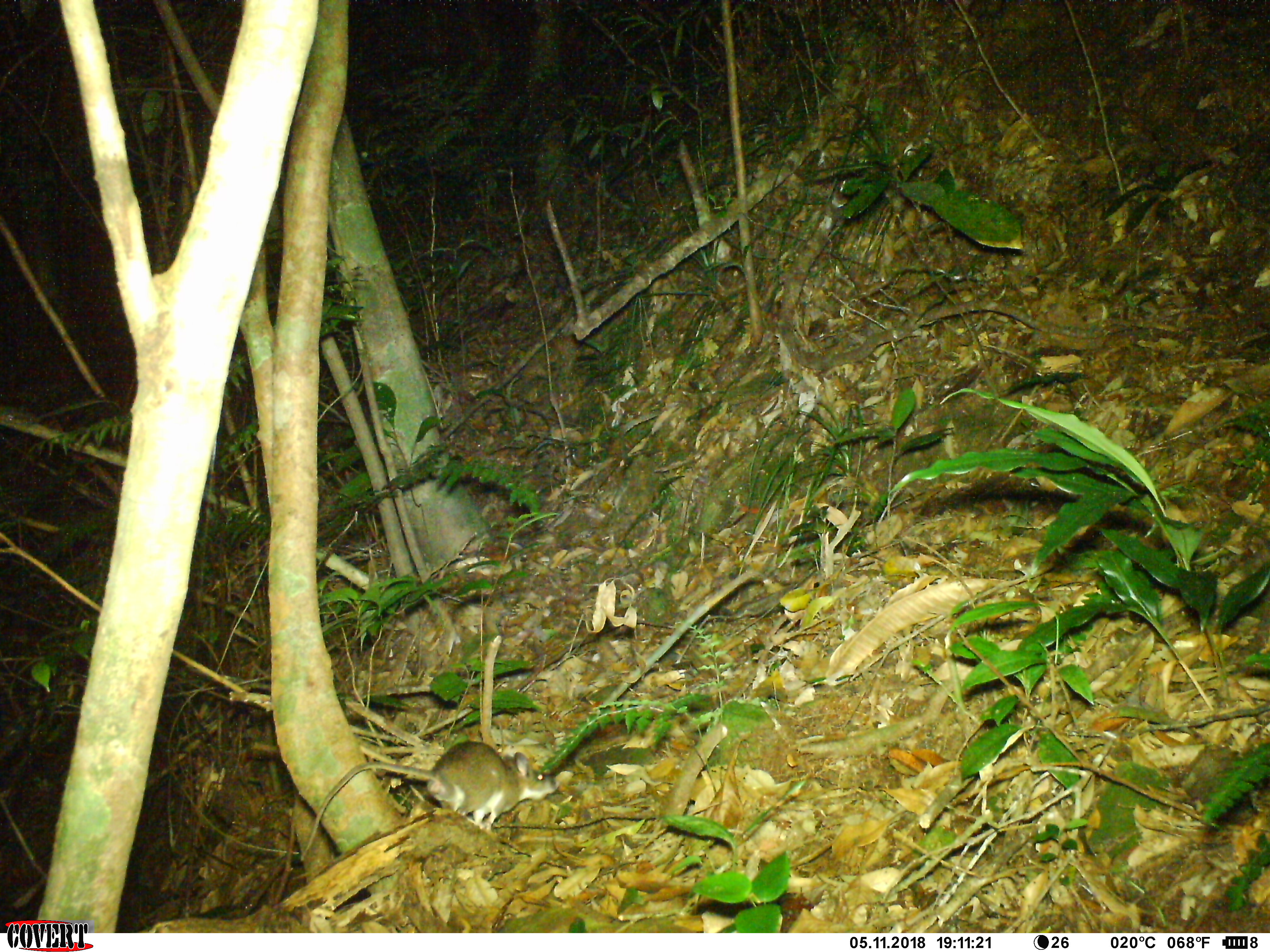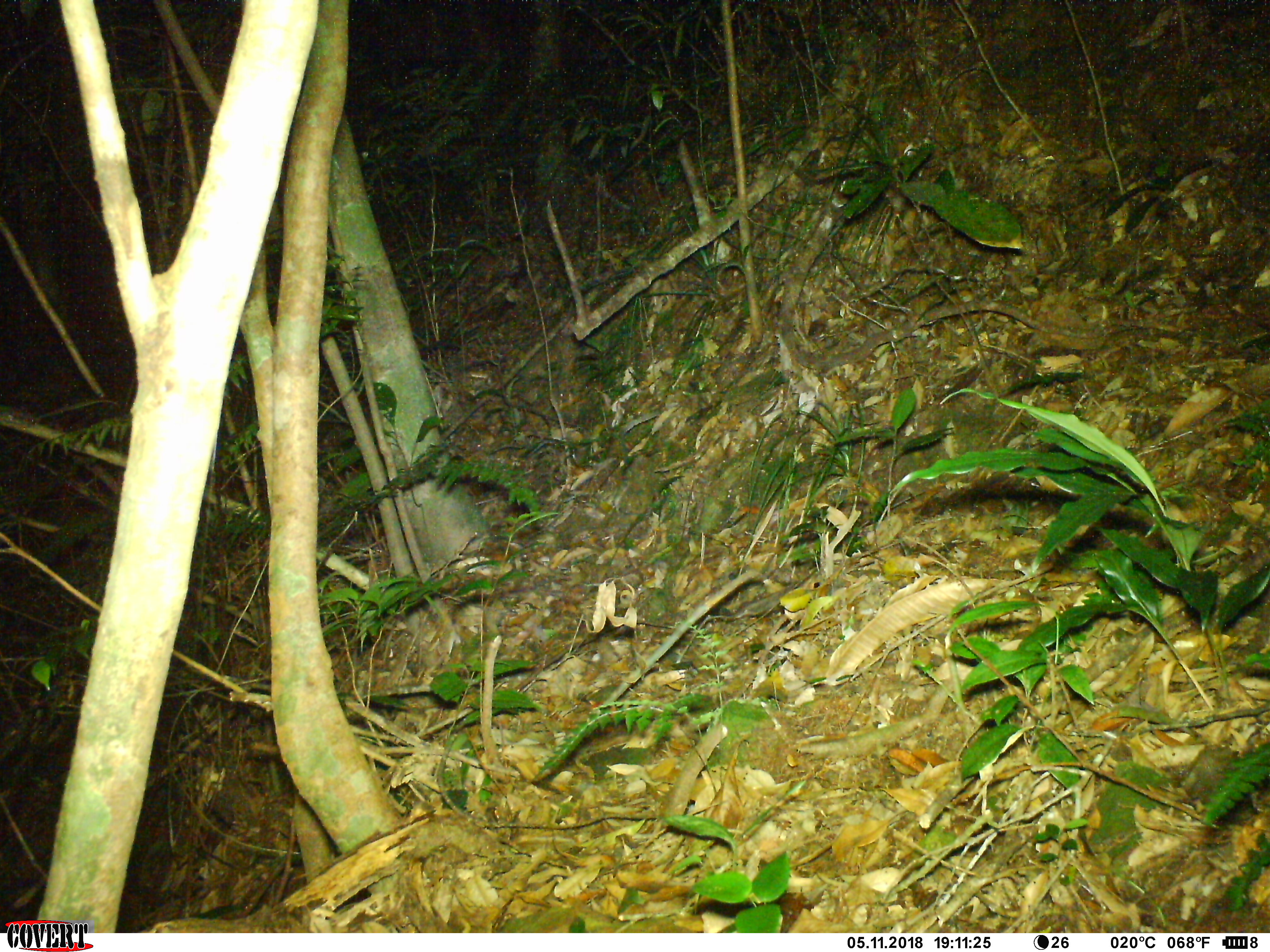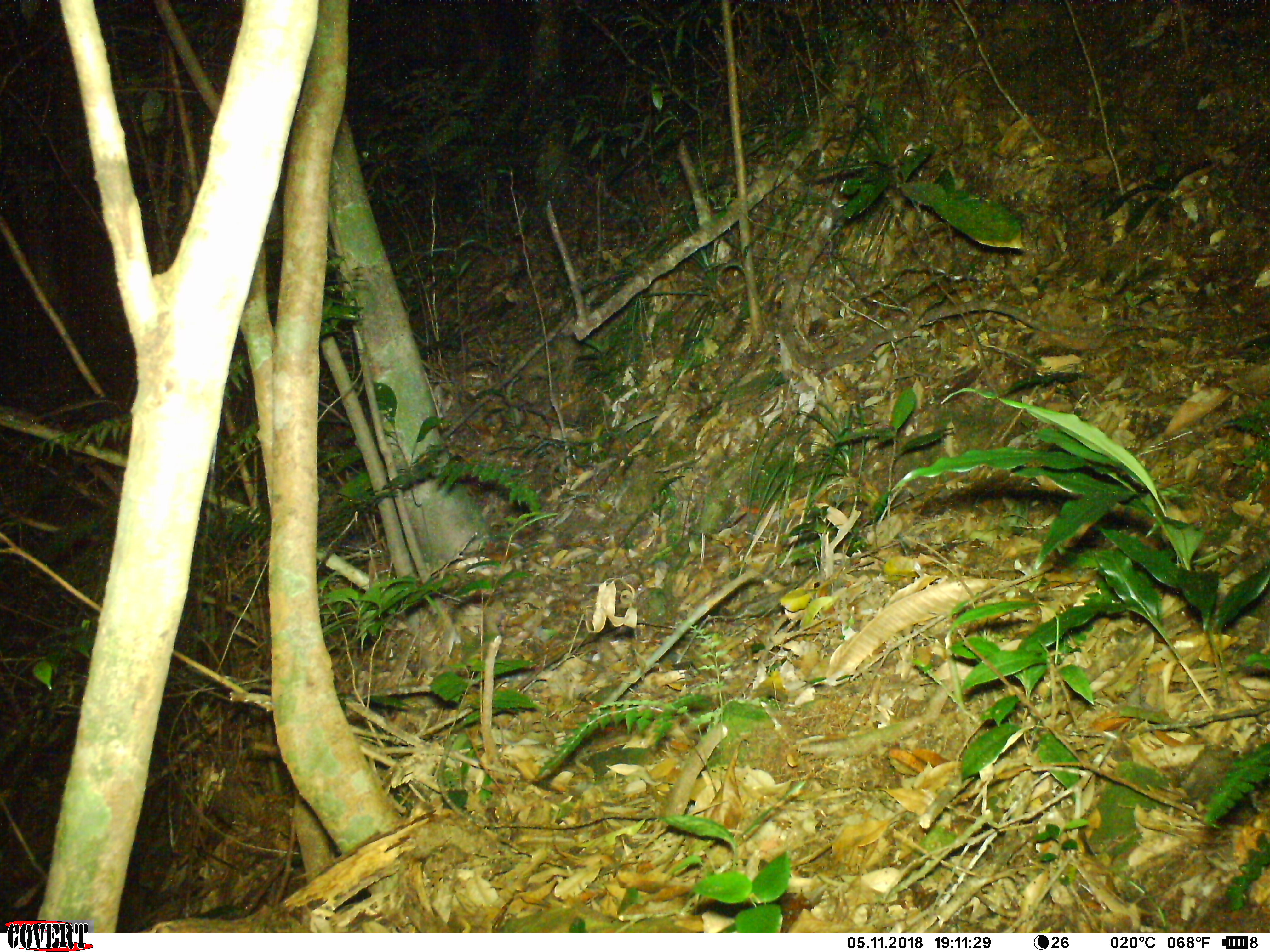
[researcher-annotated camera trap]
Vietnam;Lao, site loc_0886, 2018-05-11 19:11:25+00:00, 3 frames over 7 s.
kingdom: Animalia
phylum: Chordata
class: Mammalia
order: Rodentia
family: Muridae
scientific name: Muridae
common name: old-world mice and rats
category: unidentified murid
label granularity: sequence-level